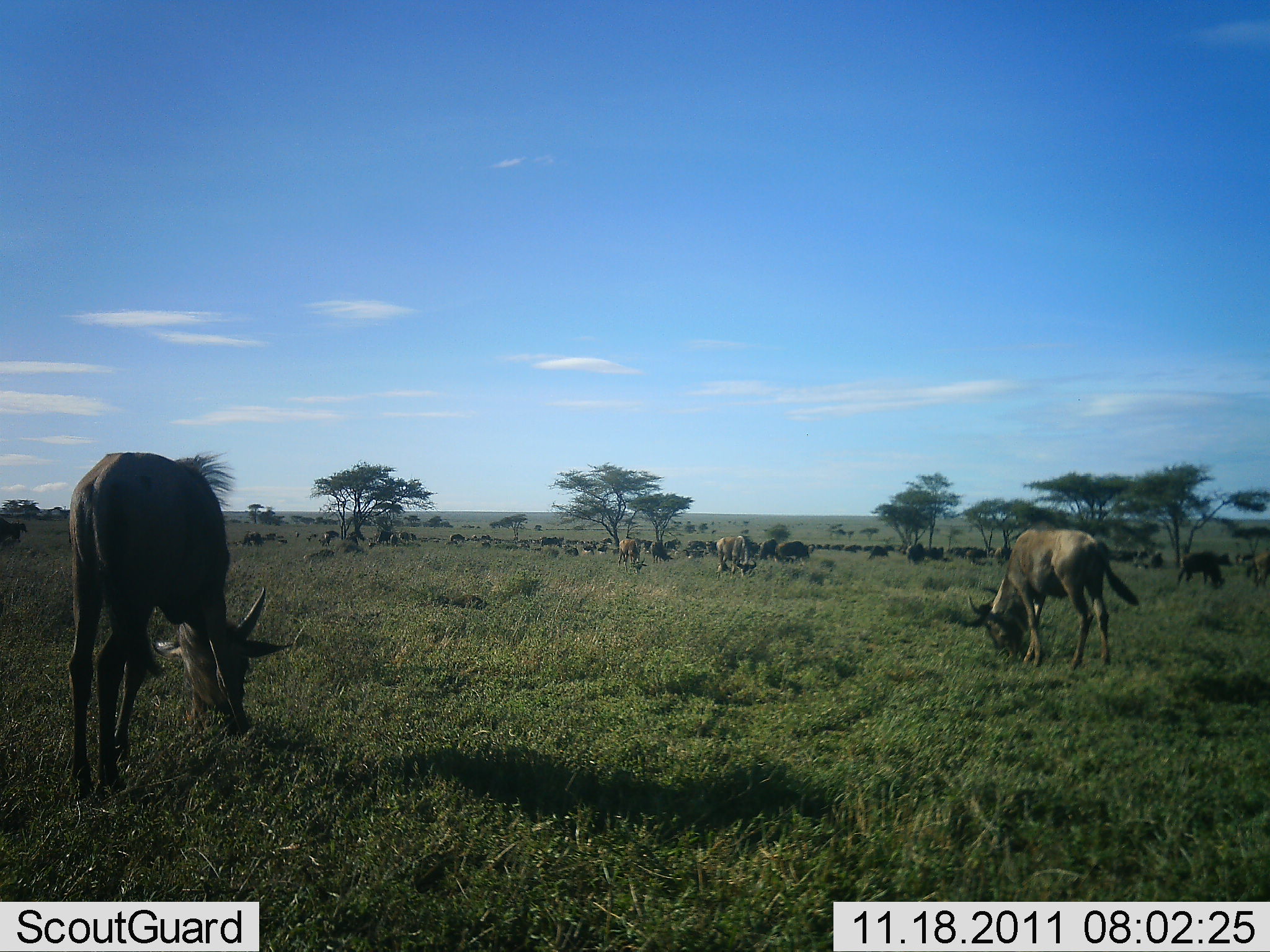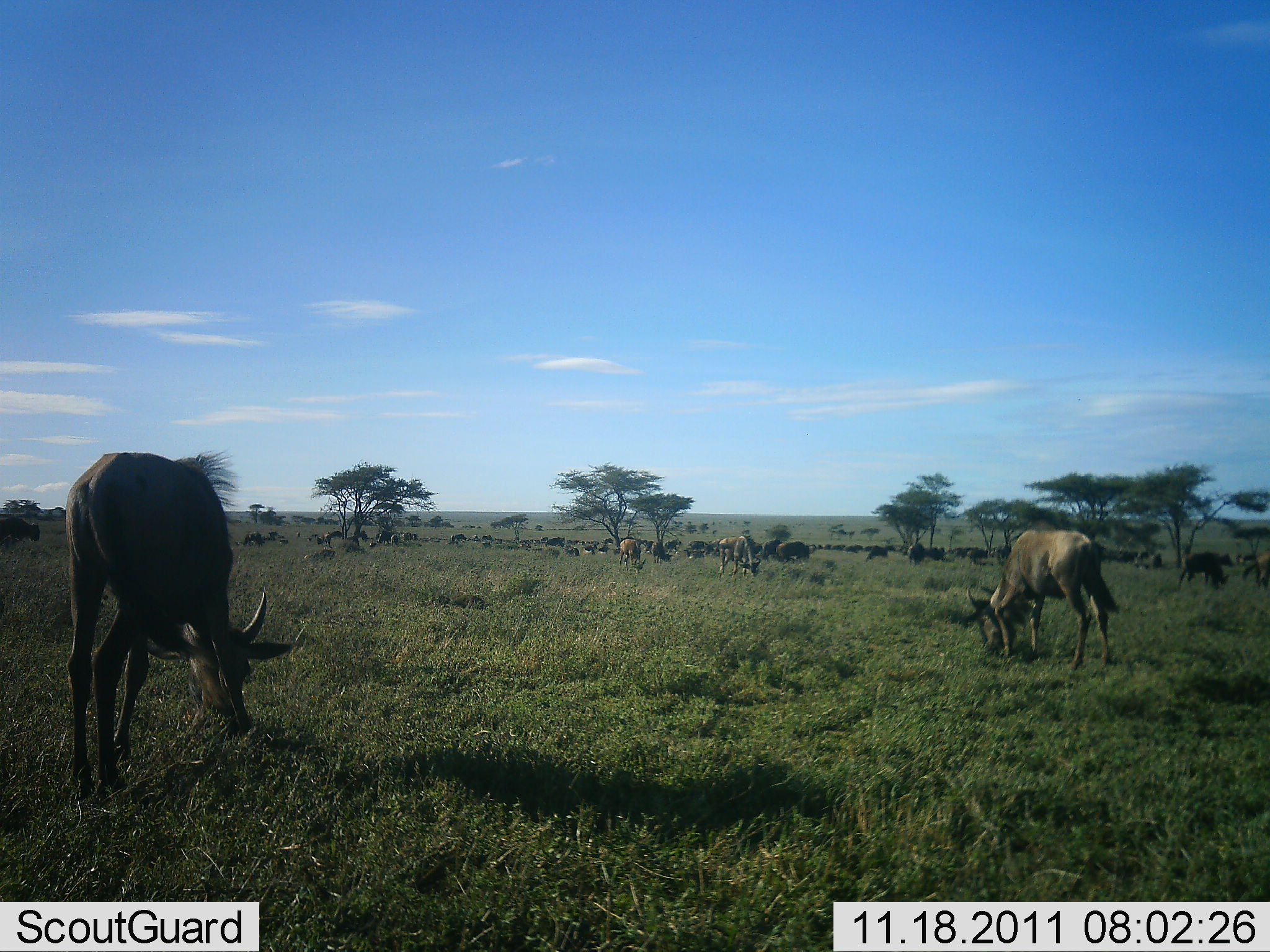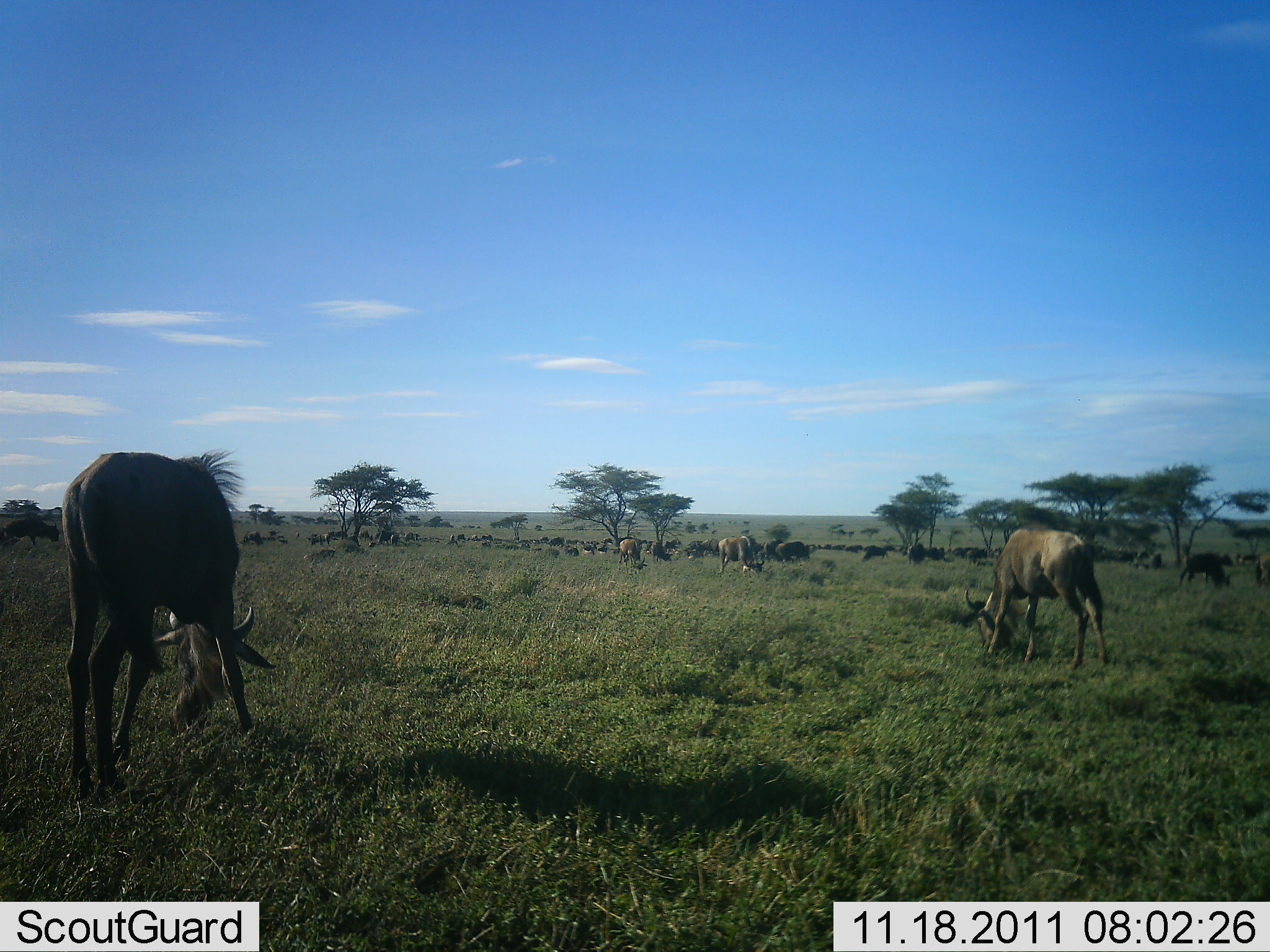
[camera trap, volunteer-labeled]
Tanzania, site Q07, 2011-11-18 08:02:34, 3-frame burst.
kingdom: Animalia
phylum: Chordata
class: Mammalia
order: Artiodactyla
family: Bovidae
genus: Connochaetes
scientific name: Connochaetes taurinus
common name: blue wildebeest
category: wildebeest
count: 11-50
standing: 23%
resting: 8%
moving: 23%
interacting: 0%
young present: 8%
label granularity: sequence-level